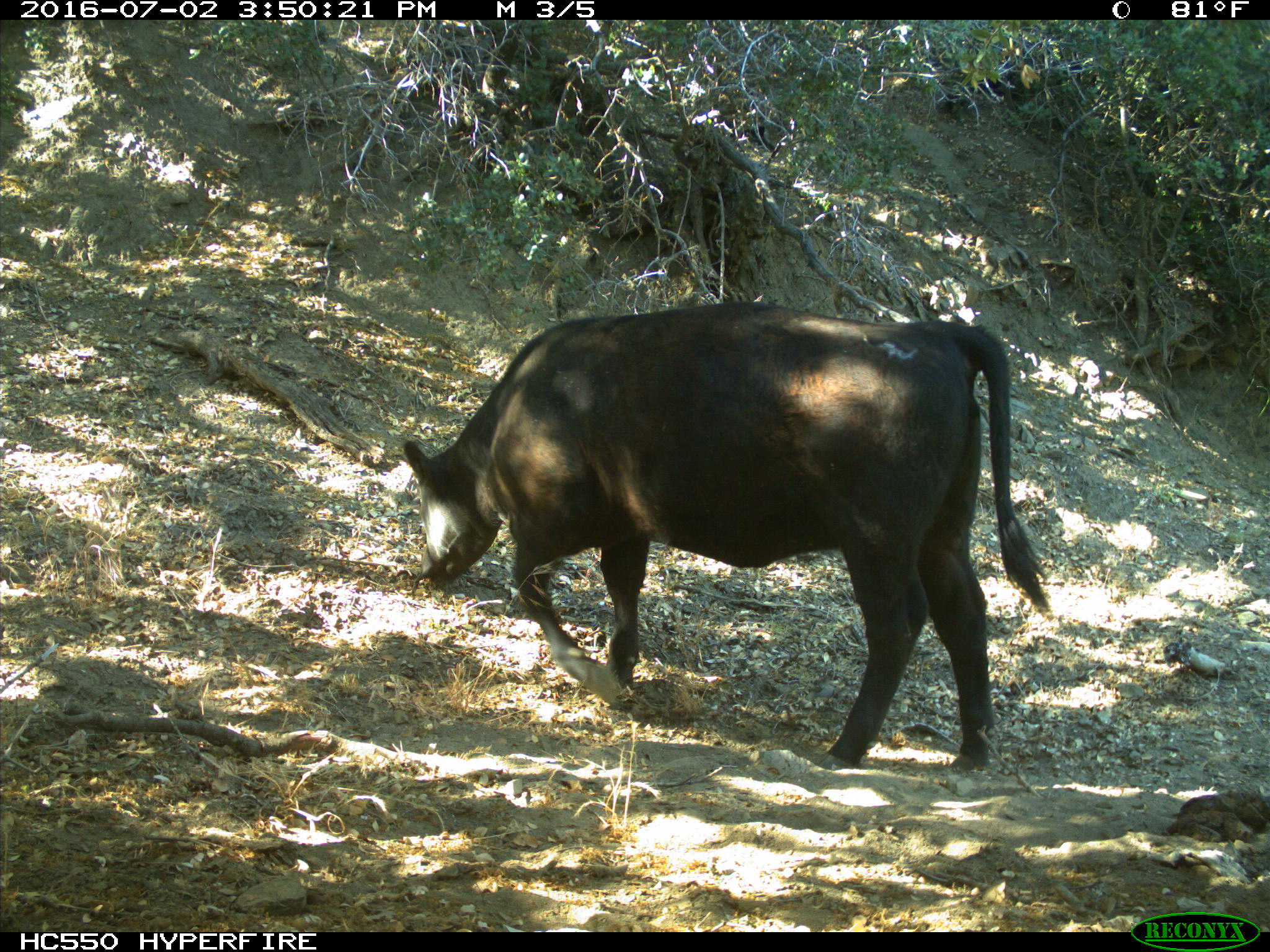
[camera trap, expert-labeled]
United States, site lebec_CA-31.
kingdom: Animalia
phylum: Chordata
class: Mammalia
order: Artiodactyla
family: Bovidae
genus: Bos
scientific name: Bos taurus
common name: domestic cow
Bos taurus (domestic cow).